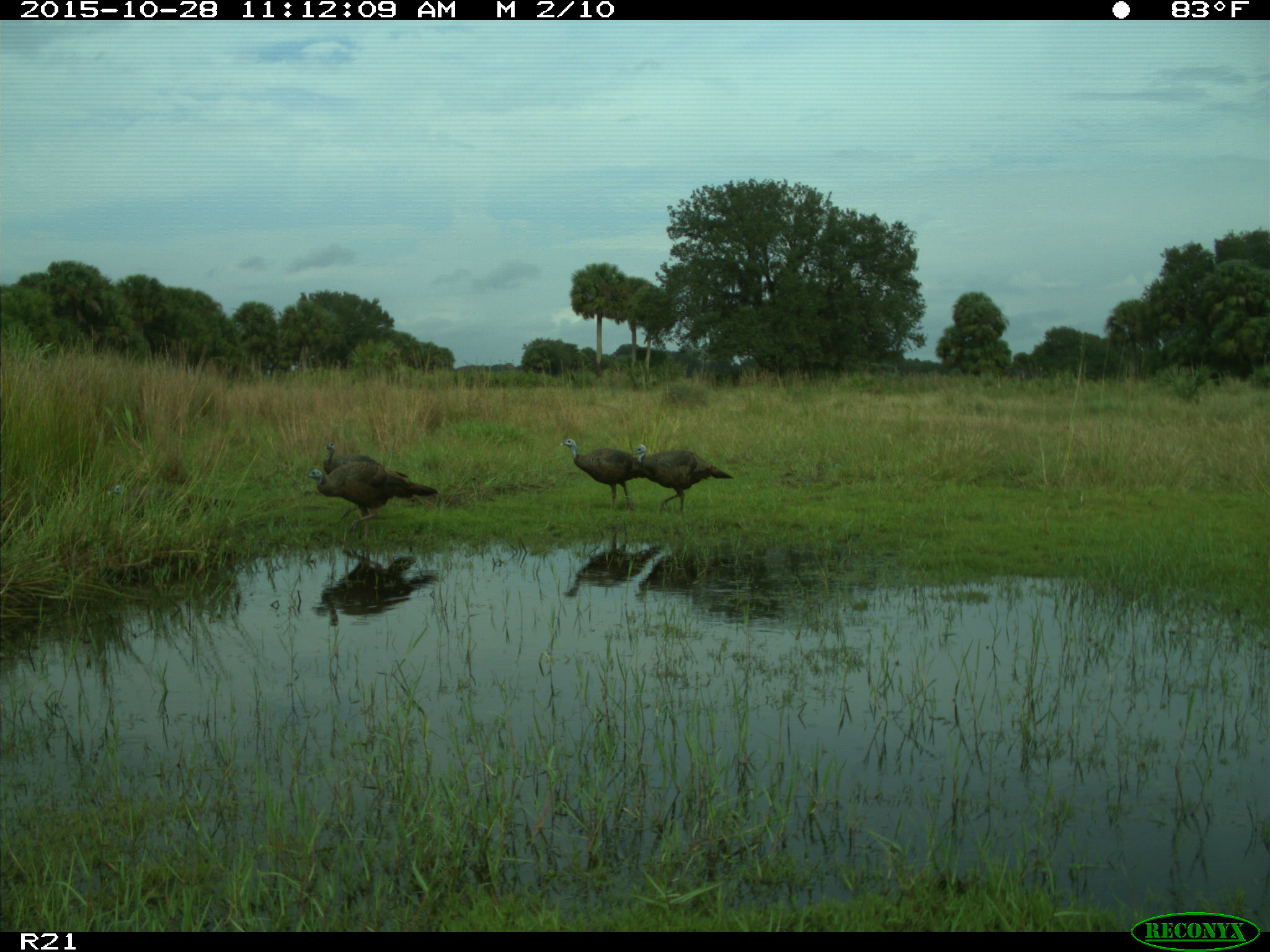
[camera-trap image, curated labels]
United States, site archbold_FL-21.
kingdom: Animalia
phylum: Chordata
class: Aves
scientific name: Aves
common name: birds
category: unidentified bird